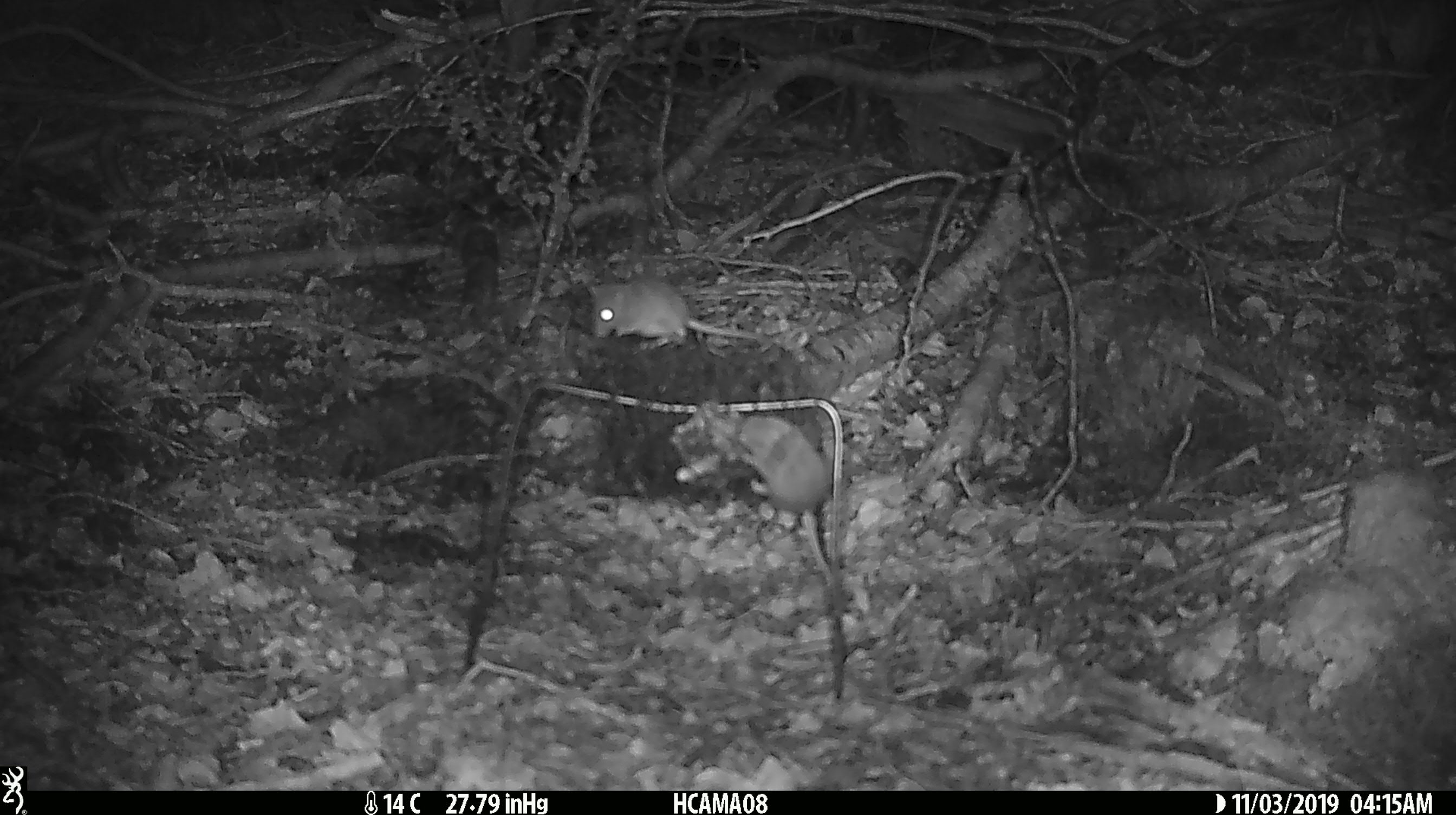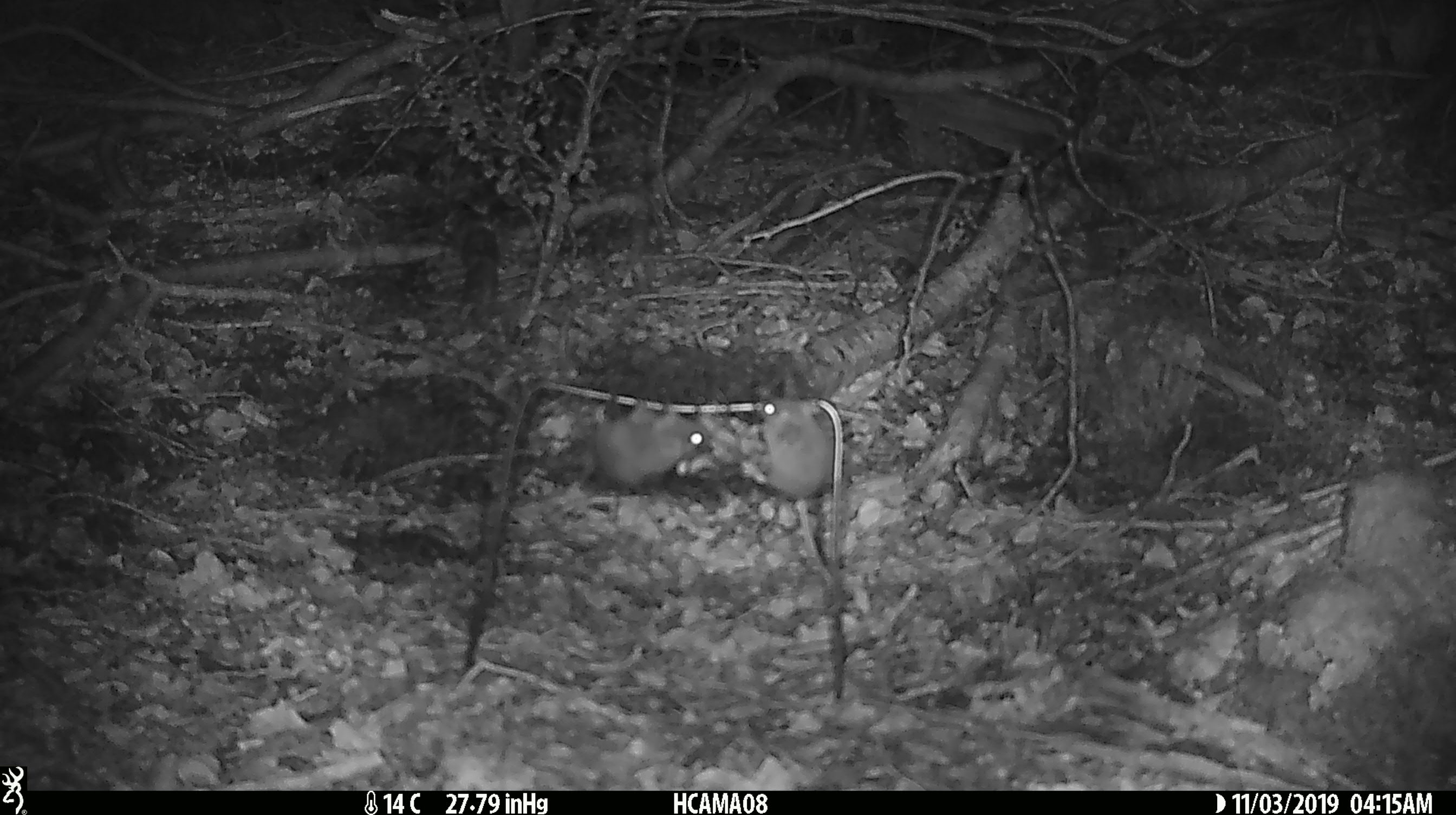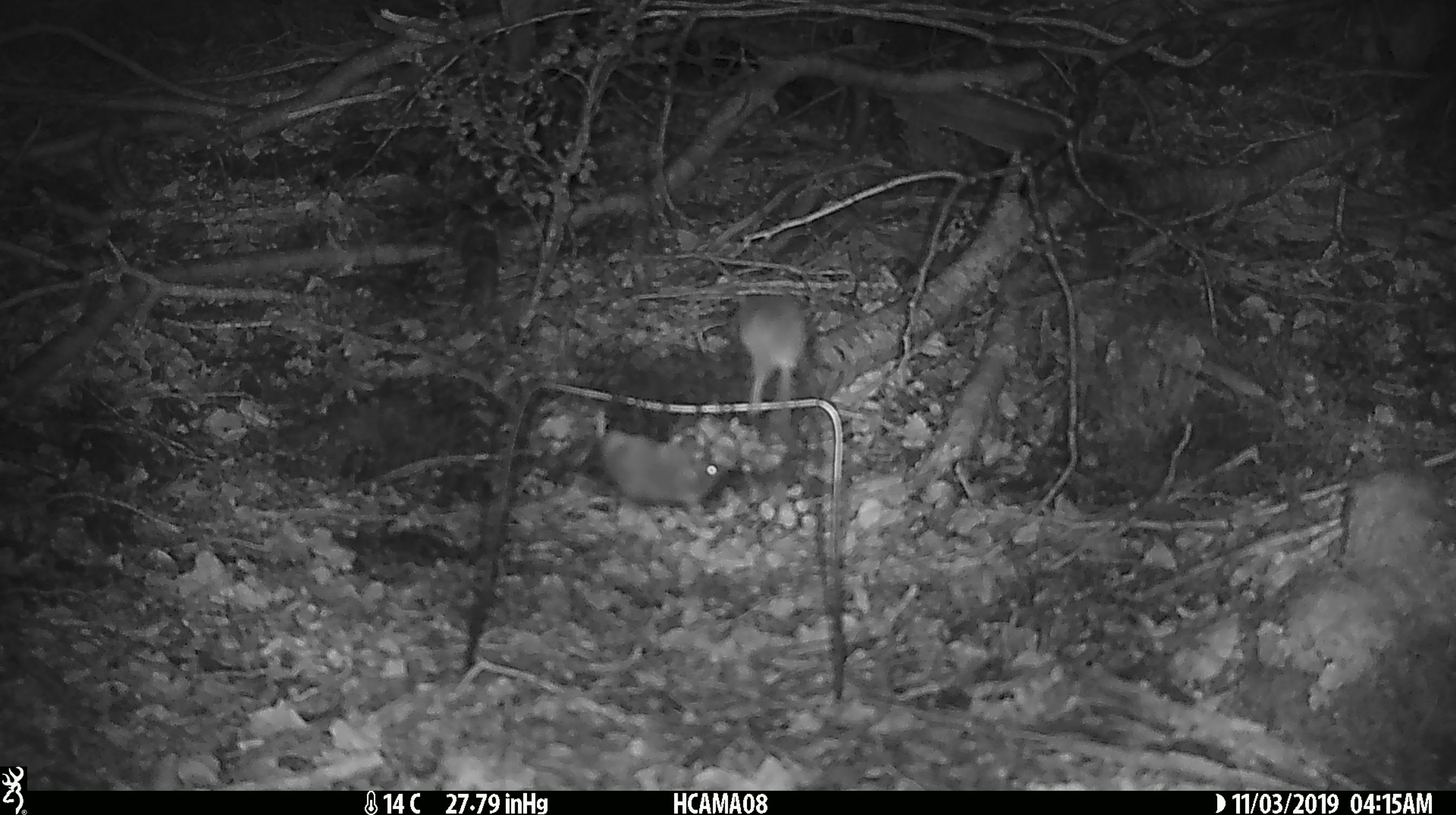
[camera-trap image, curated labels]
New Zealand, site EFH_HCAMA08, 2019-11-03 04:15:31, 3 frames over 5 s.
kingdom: Animalia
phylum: Chordata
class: Mammalia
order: Rodentia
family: Muridae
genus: Mus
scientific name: Mus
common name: mouse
Mouse (Mus).